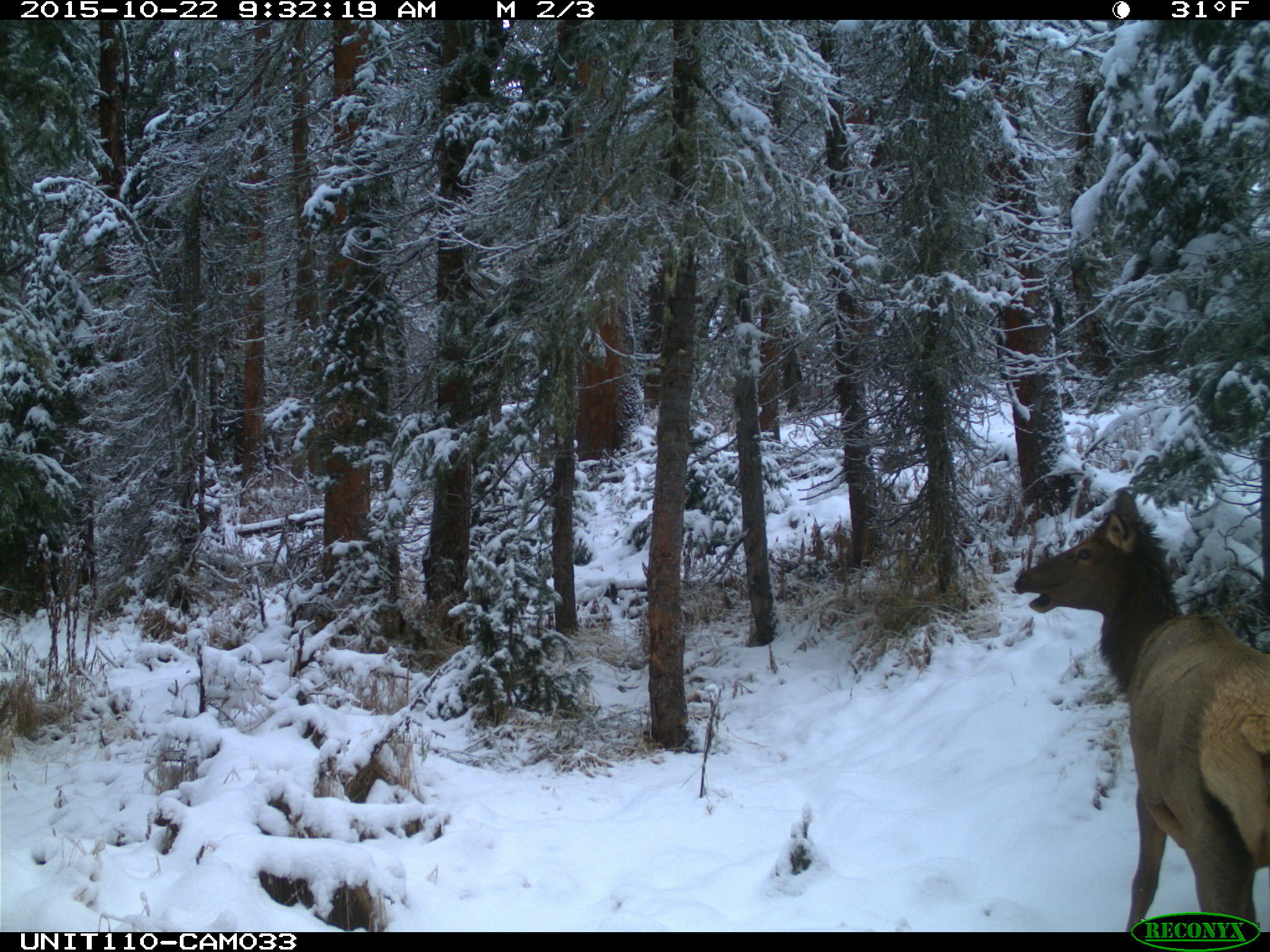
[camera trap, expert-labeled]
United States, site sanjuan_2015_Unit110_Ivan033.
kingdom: Animalia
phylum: Chordata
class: Mammalia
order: Artiodactyla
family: Cervidae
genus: Cervus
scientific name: Cervus elaphus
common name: red deer